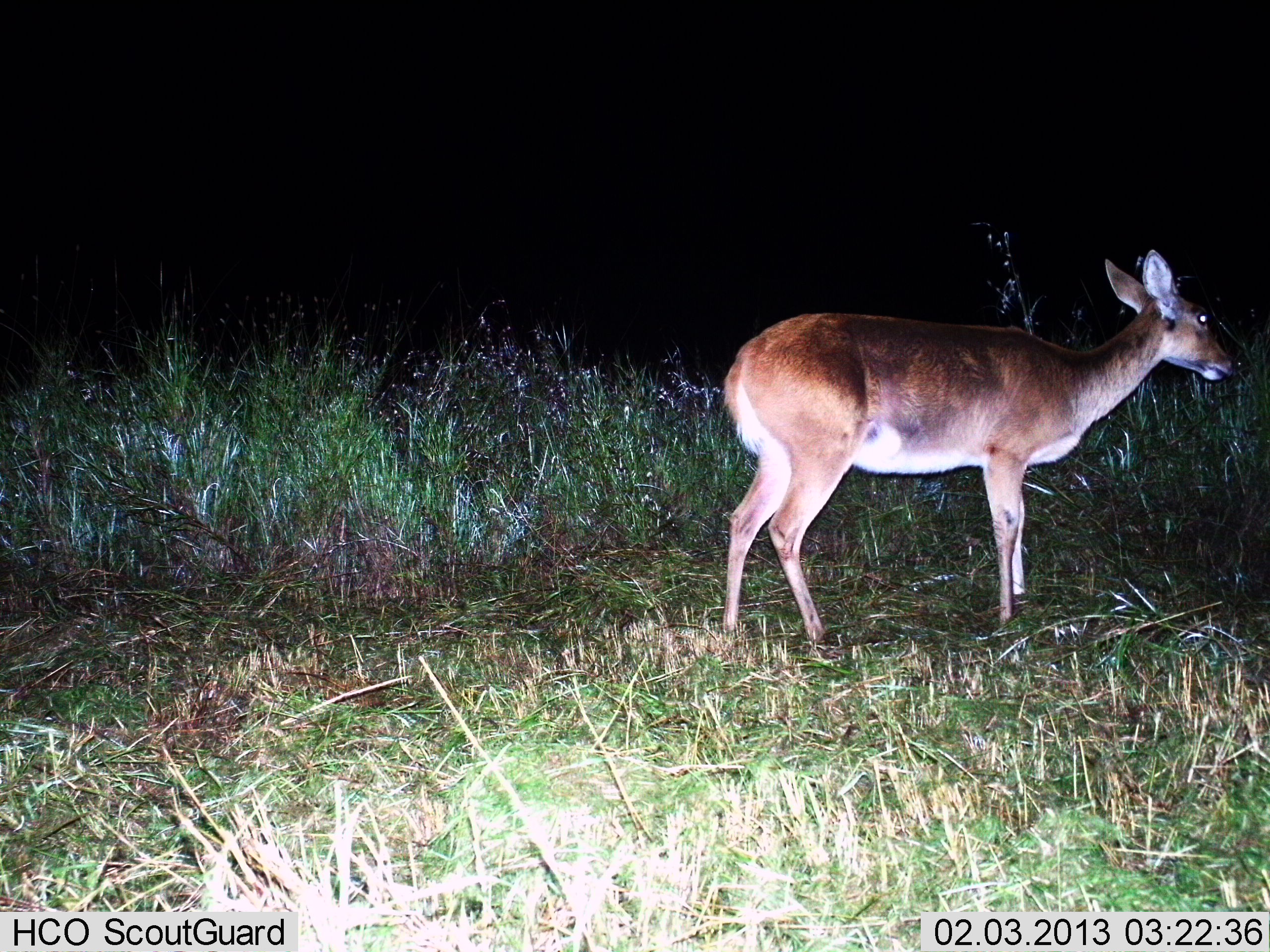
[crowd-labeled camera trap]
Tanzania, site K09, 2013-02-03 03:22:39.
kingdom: Animalia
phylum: Chordata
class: Mammalia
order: Artiodactyla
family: Bovidae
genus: Redunca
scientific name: Redunca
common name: reedbuck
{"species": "reedbuck (Redunca)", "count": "1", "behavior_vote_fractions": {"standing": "86%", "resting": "0%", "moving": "14%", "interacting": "0%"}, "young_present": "0%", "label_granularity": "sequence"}